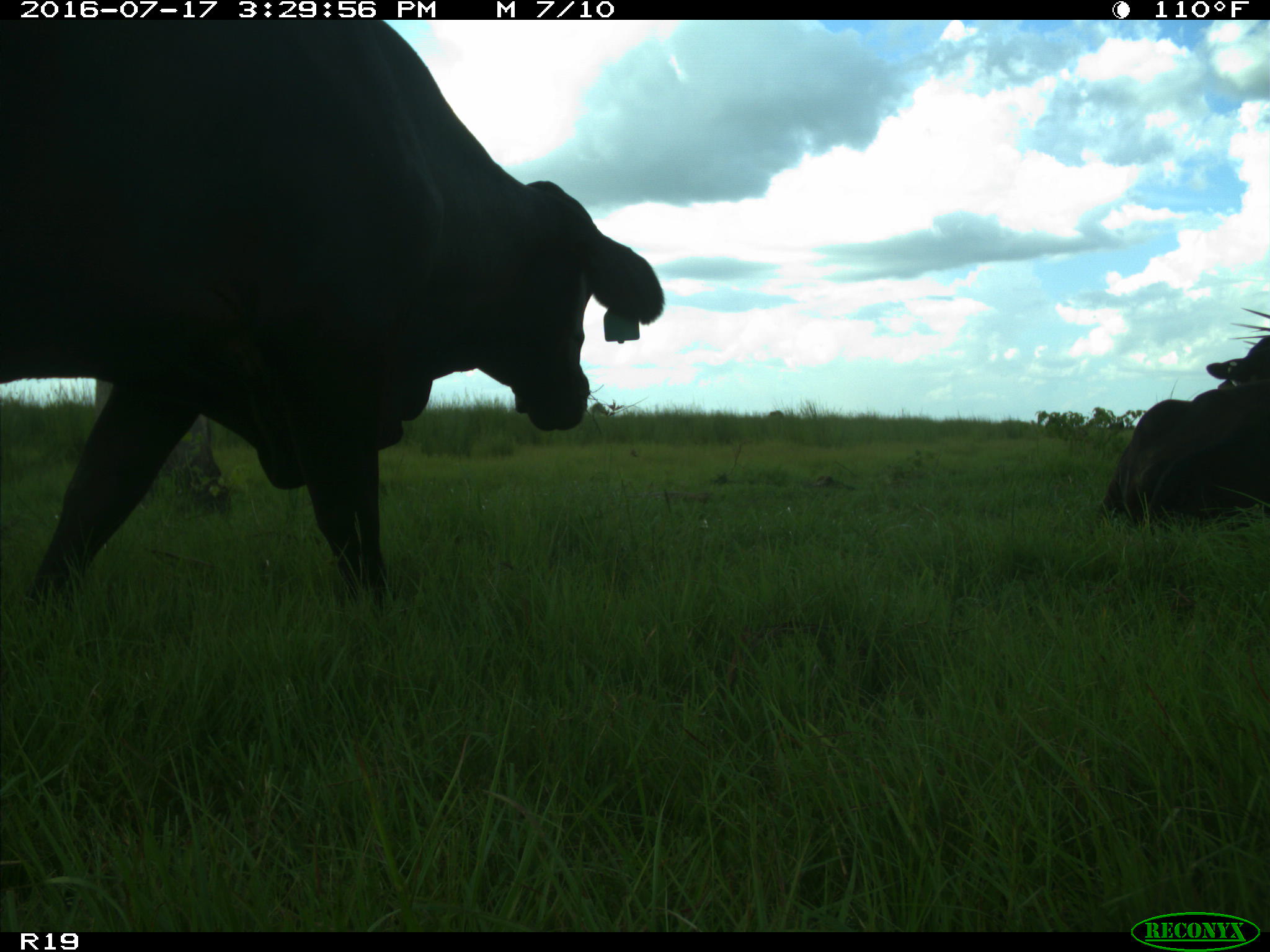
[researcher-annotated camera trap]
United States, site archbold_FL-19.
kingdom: Animalia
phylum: Chordata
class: Mammalia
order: Artiodactyla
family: Bovidae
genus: Bos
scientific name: Bos taurus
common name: domestic cow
Bos taurus (domestic cow).